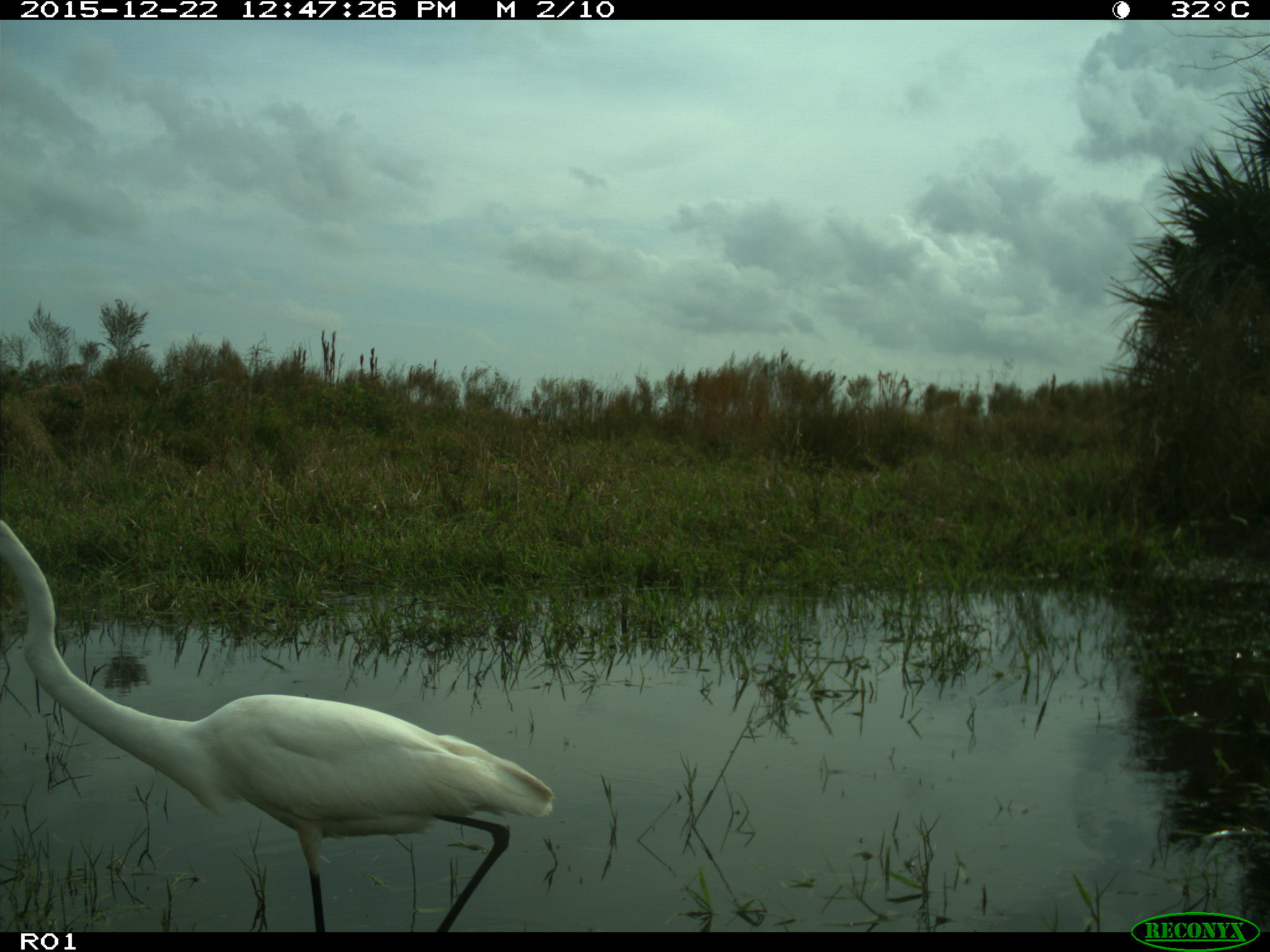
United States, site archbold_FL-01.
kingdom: Animalia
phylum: Chordata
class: Aves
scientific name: Aves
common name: birds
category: unidentified bird